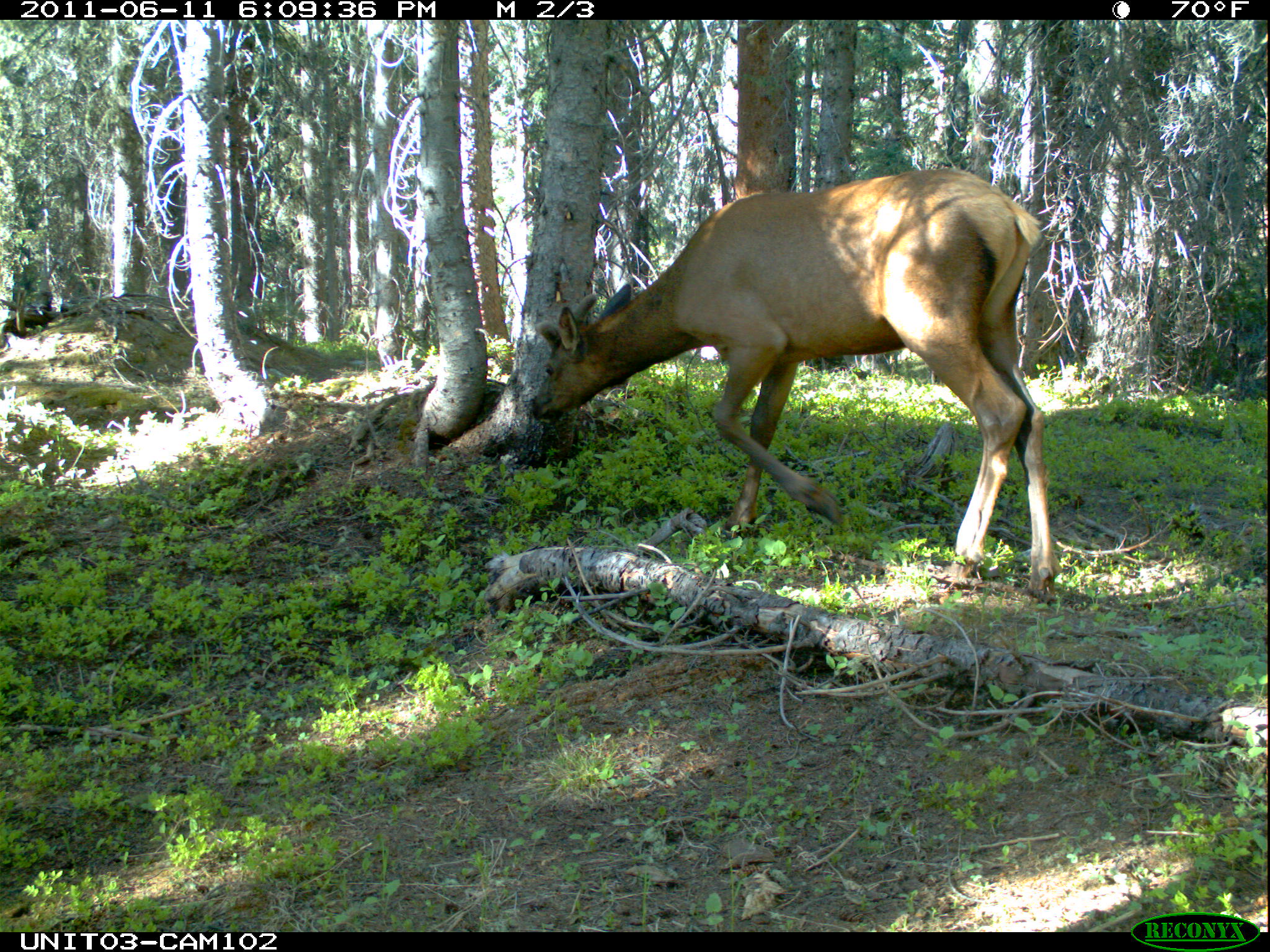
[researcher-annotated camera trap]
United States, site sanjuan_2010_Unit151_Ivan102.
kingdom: Animalia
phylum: Chordata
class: Mammalia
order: Artiodactyla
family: Cervidae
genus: Cervus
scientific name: Cervus elaphus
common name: red deer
Cervus elaphus (red deer).